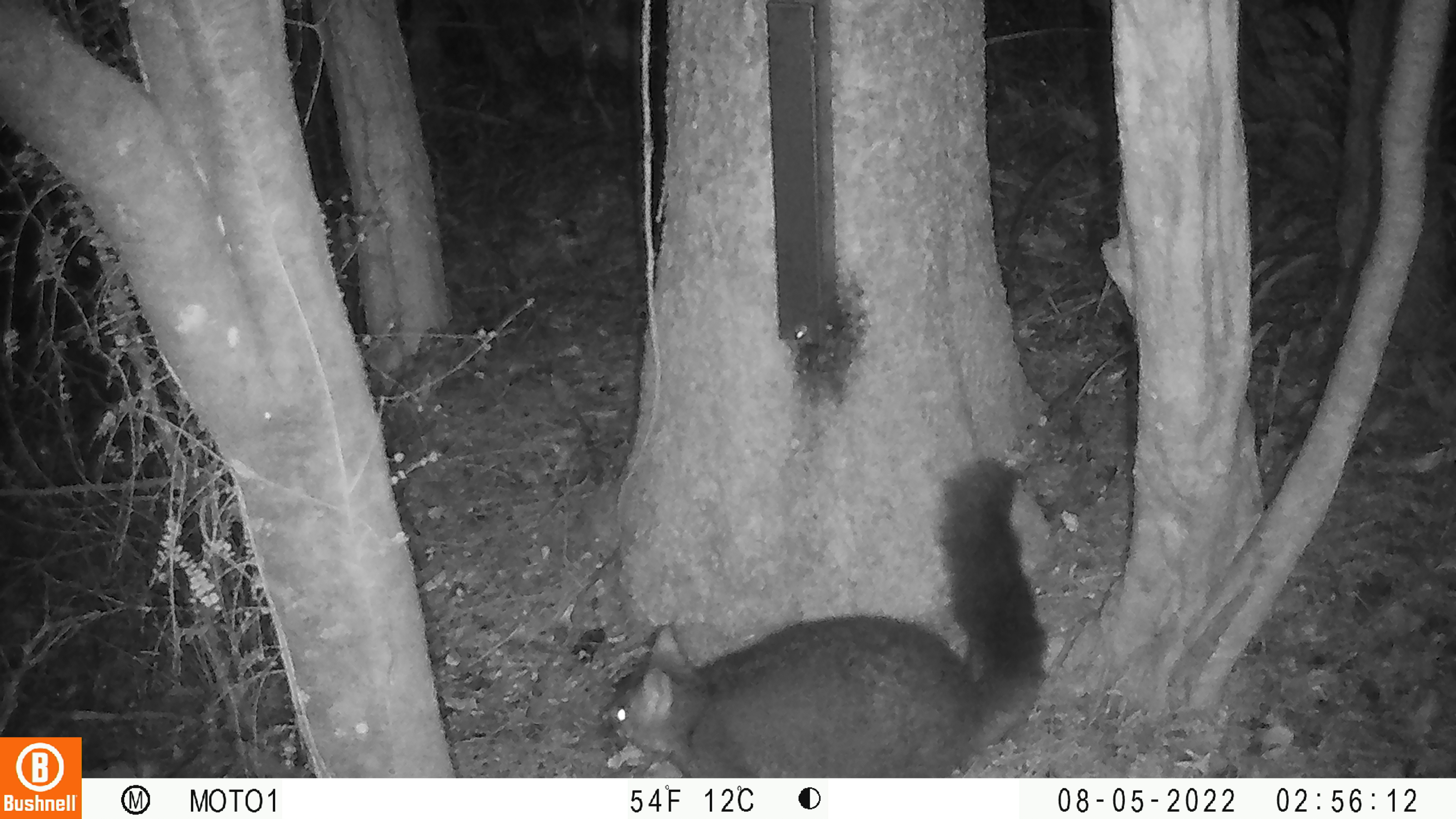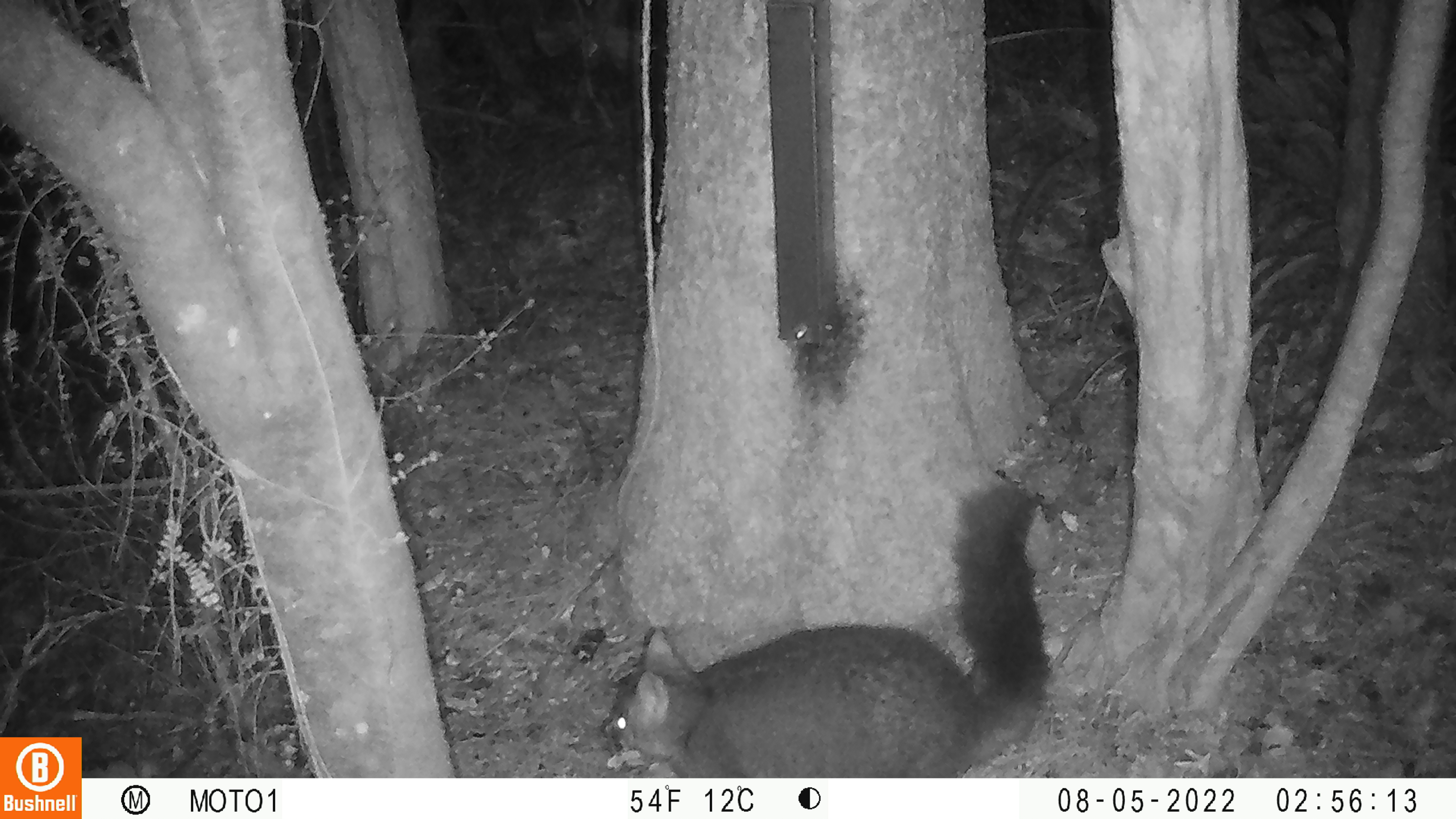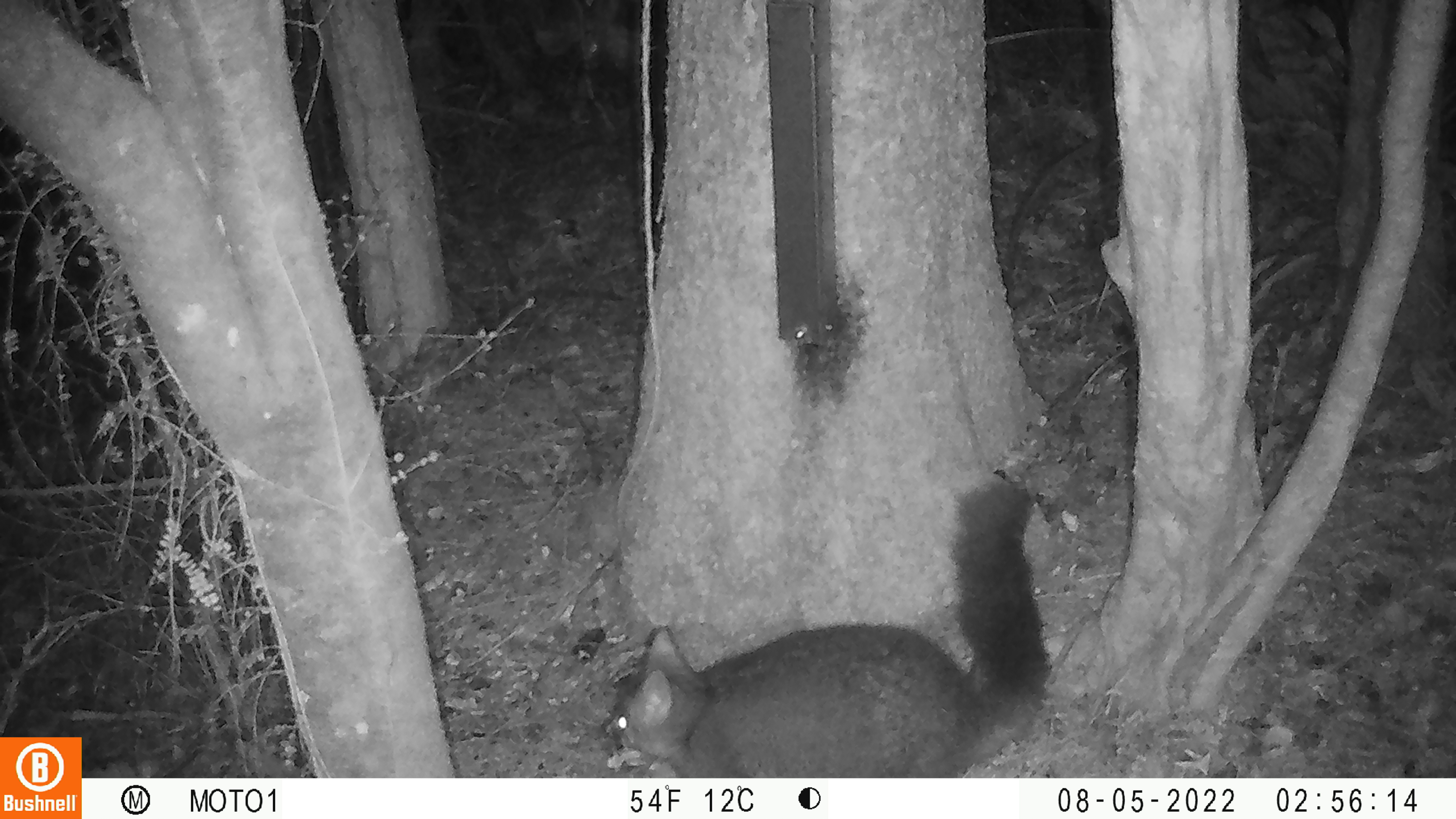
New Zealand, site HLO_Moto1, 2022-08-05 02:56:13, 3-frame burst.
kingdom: Animalia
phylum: Chordata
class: Mammalia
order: Diprotodontia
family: Phalangeridae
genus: Trichosurus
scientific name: Trichosurus vulpecula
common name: common brushtail possum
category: possum